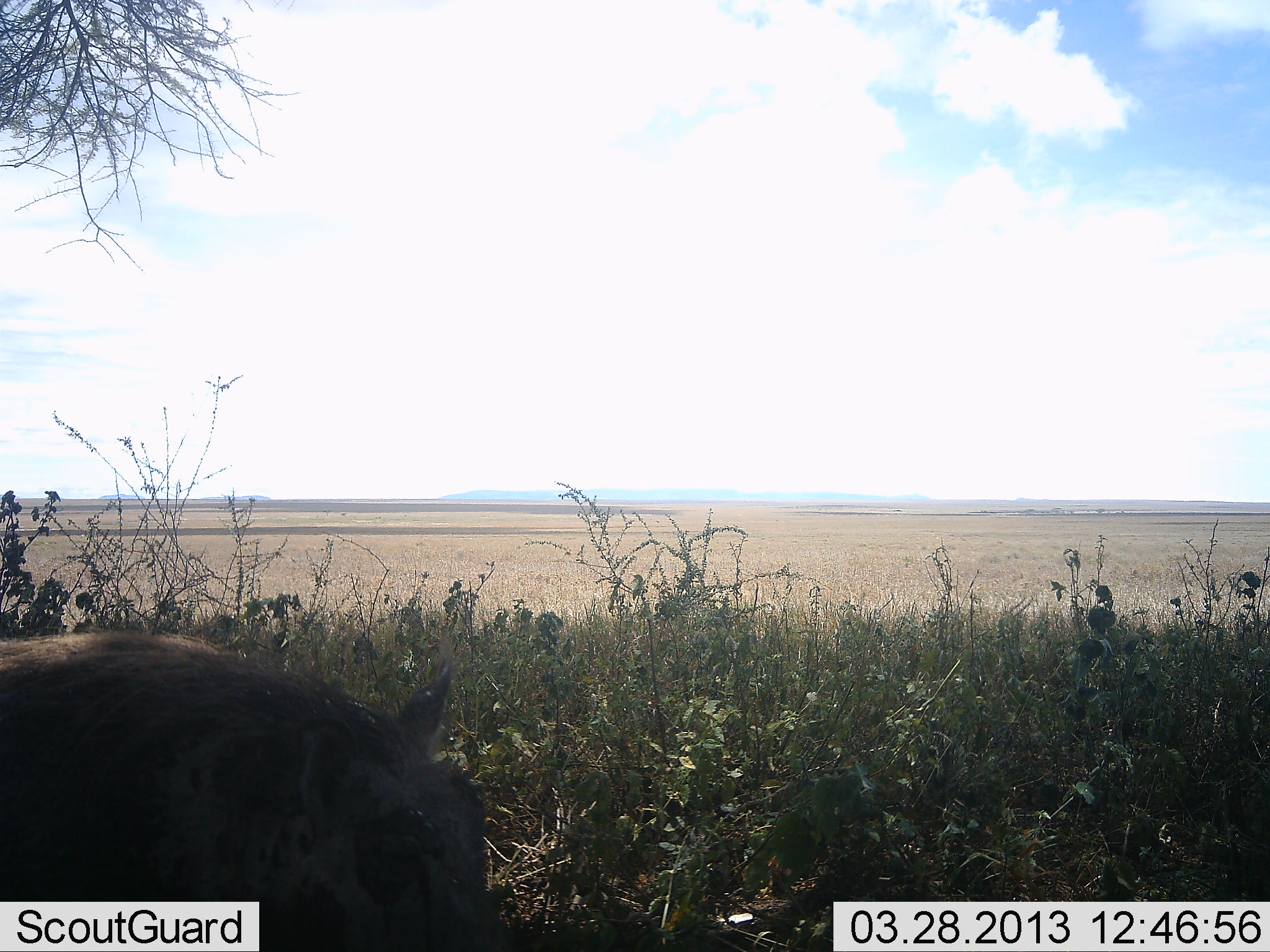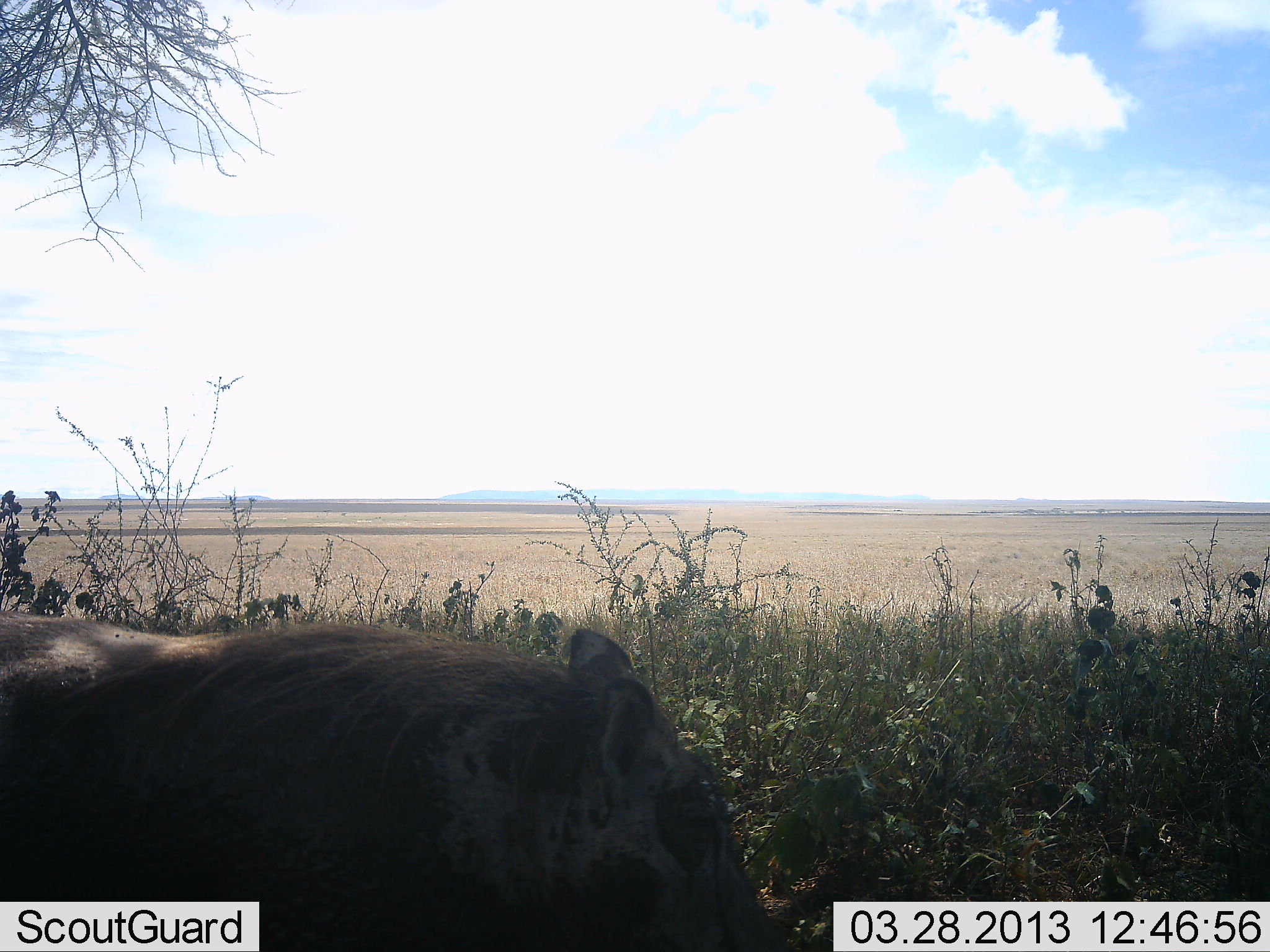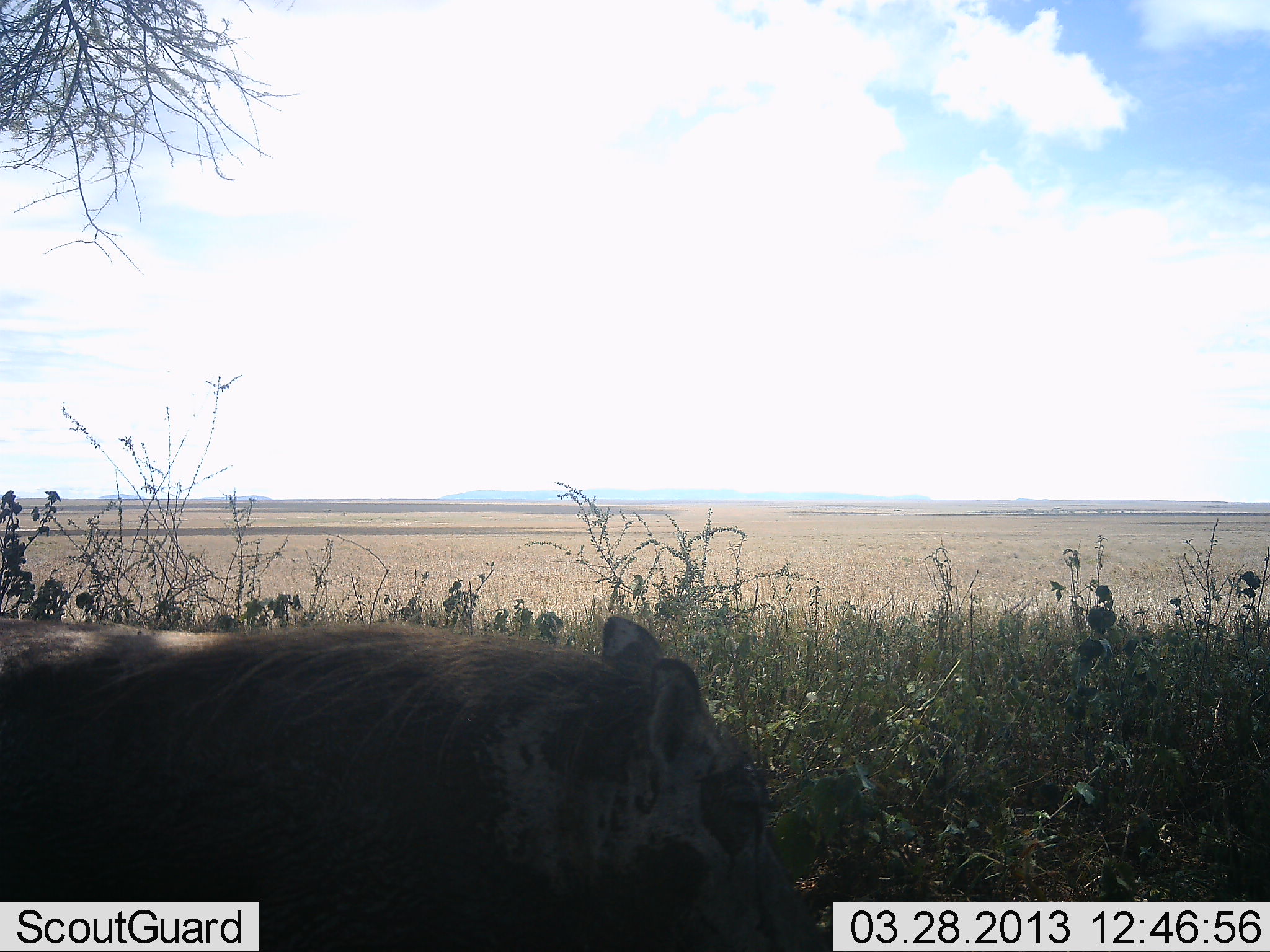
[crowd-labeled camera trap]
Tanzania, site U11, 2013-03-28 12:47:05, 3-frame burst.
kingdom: Animalia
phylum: Chordata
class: Mammalia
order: Artiodactyla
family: Suidae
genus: Phacochoerus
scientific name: Phacochoerus africanus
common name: warthog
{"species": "warthog (Phacochoerus africanus)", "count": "1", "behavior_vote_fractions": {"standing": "8%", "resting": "0%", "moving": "88%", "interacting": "0%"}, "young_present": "0%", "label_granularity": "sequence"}